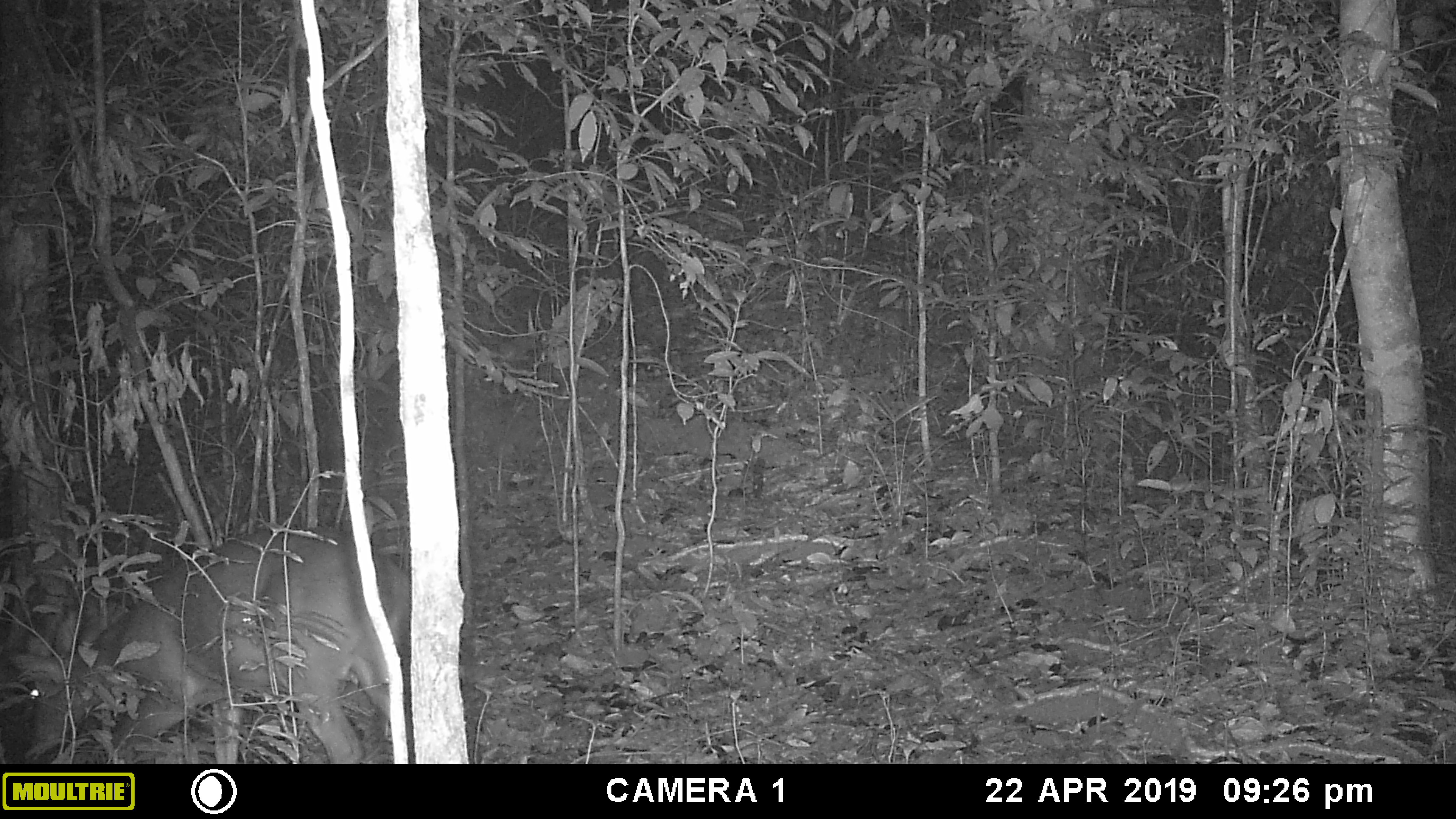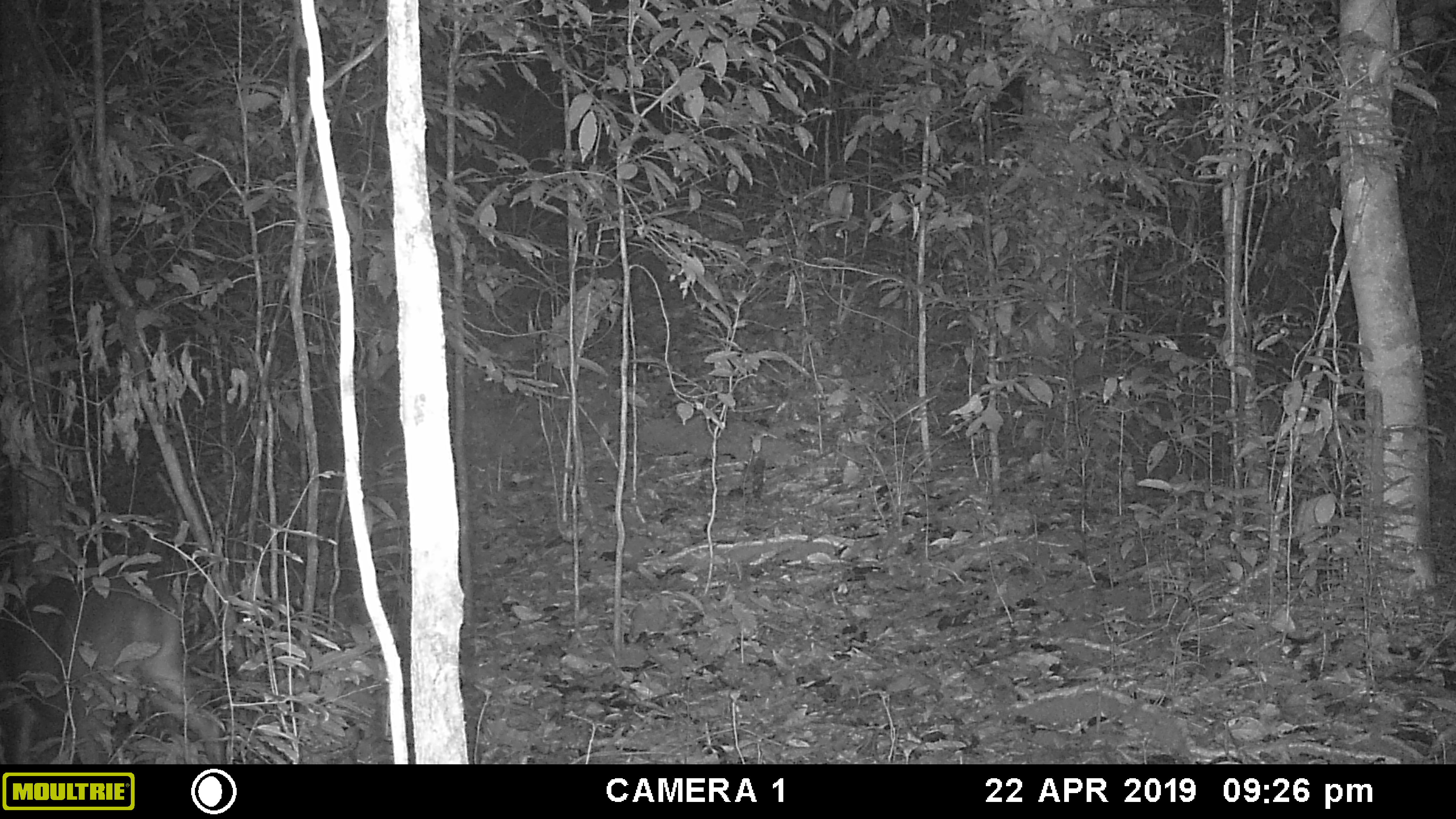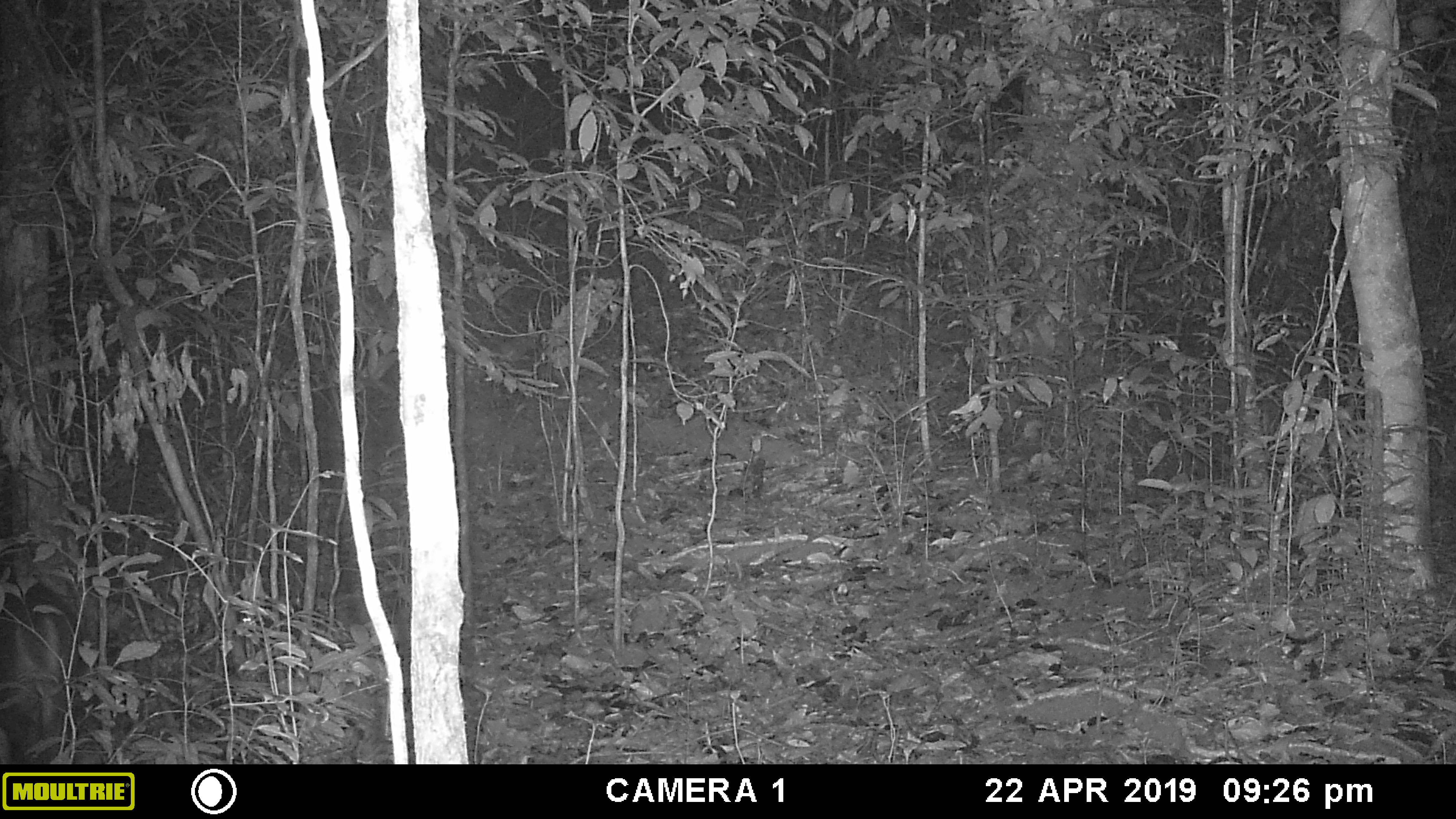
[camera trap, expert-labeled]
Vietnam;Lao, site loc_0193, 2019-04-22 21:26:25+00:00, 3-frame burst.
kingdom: Animalia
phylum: Chordata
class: Mammalia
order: Artiodactyla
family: Cervidae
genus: Muntiacus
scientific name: Muntiacus vuquangensis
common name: large-antlered muntjac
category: large antlered muntjac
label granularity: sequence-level